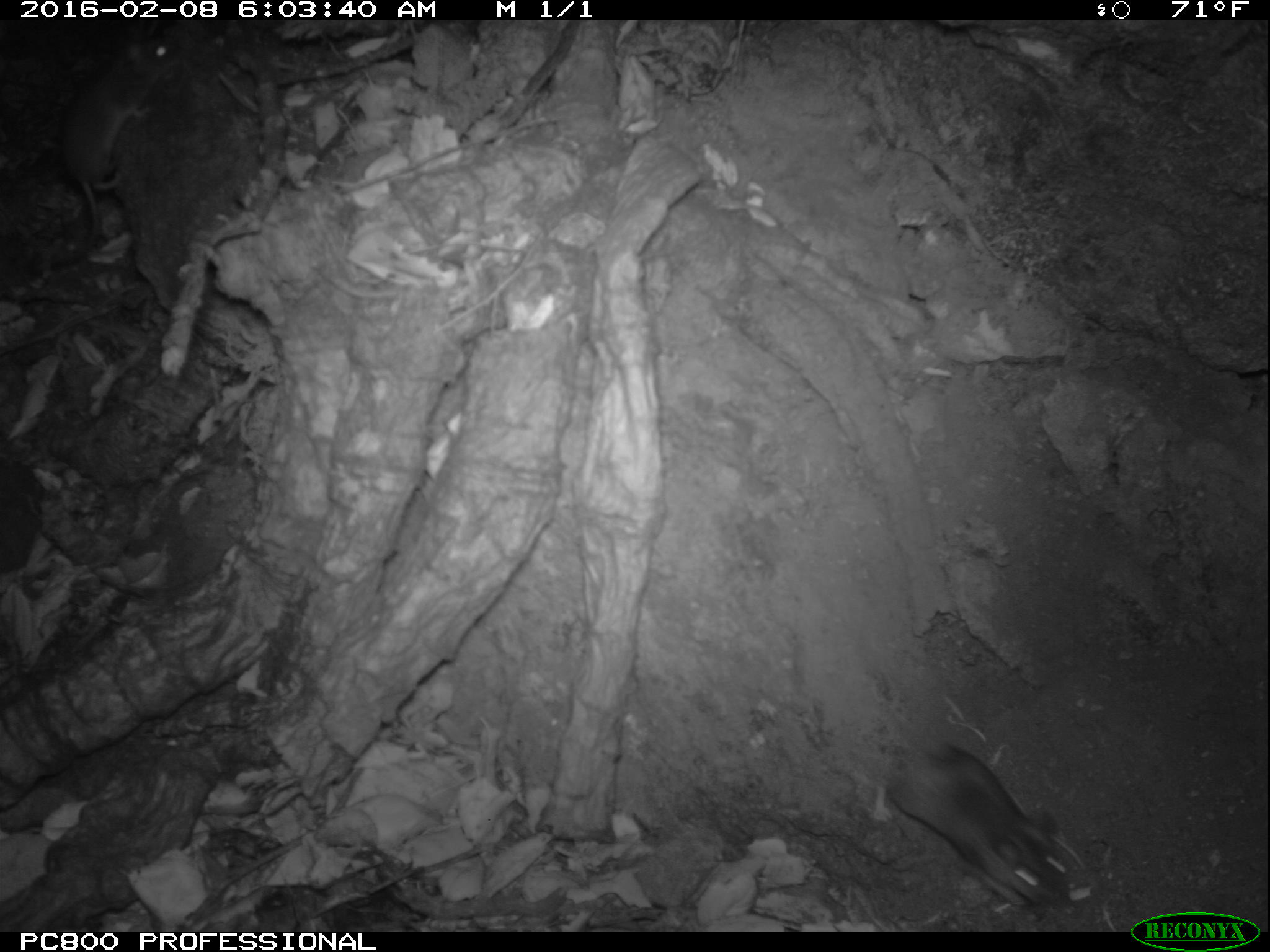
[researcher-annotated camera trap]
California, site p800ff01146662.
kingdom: Animalia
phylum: Chordata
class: Mammalia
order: Rodentia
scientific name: Rodentia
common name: rodent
Rodent (Rodentia).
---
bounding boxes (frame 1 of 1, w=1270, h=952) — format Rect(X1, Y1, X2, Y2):
rodent: Rect(872, 732, 1081, 914)